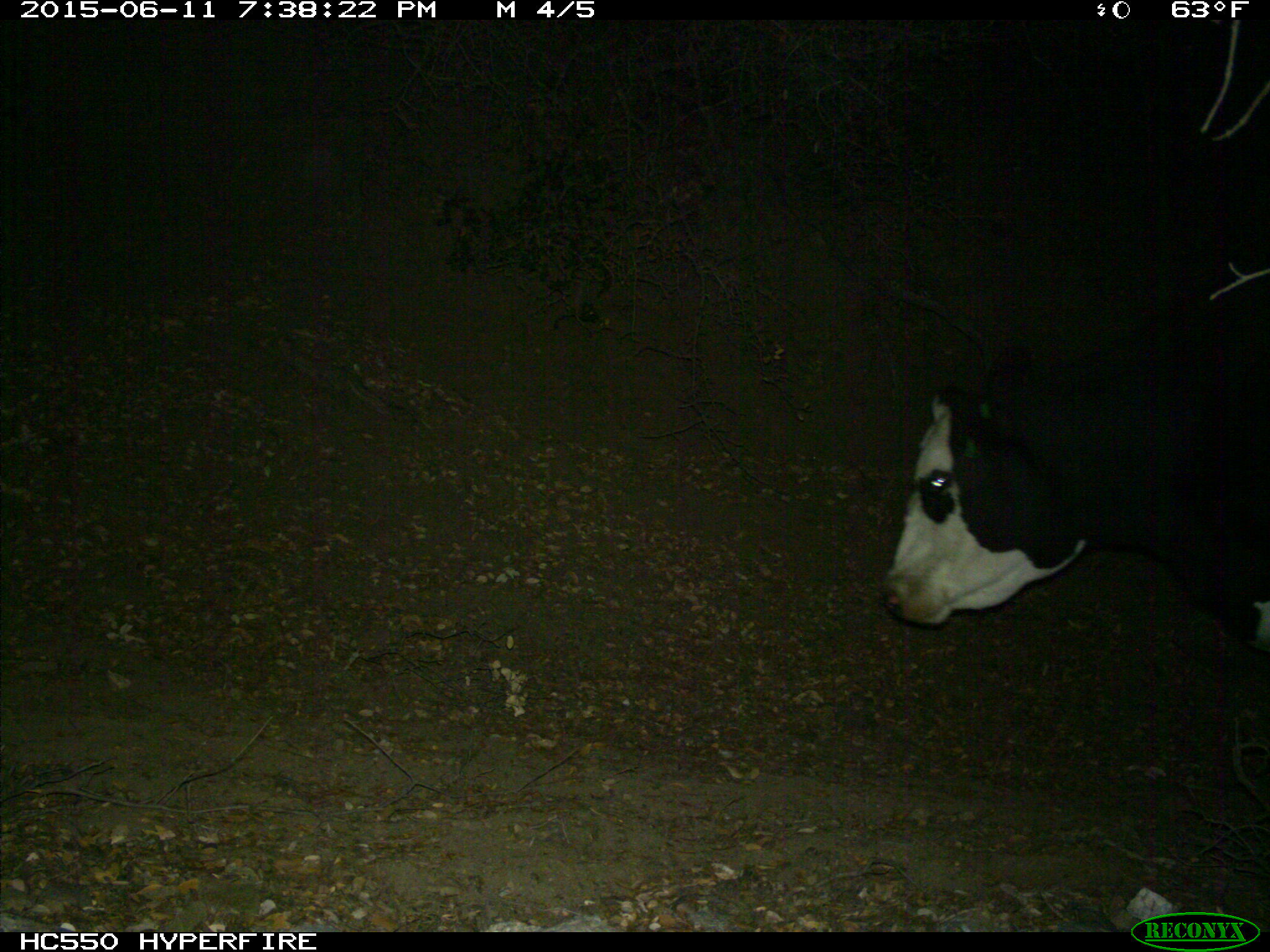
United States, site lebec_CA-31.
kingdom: Animalia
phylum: Chordata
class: Mammalia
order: Artiodactyla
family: Bovidae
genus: Bos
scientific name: Bos taurus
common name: domestic cow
Bos taurus (domestic cow).